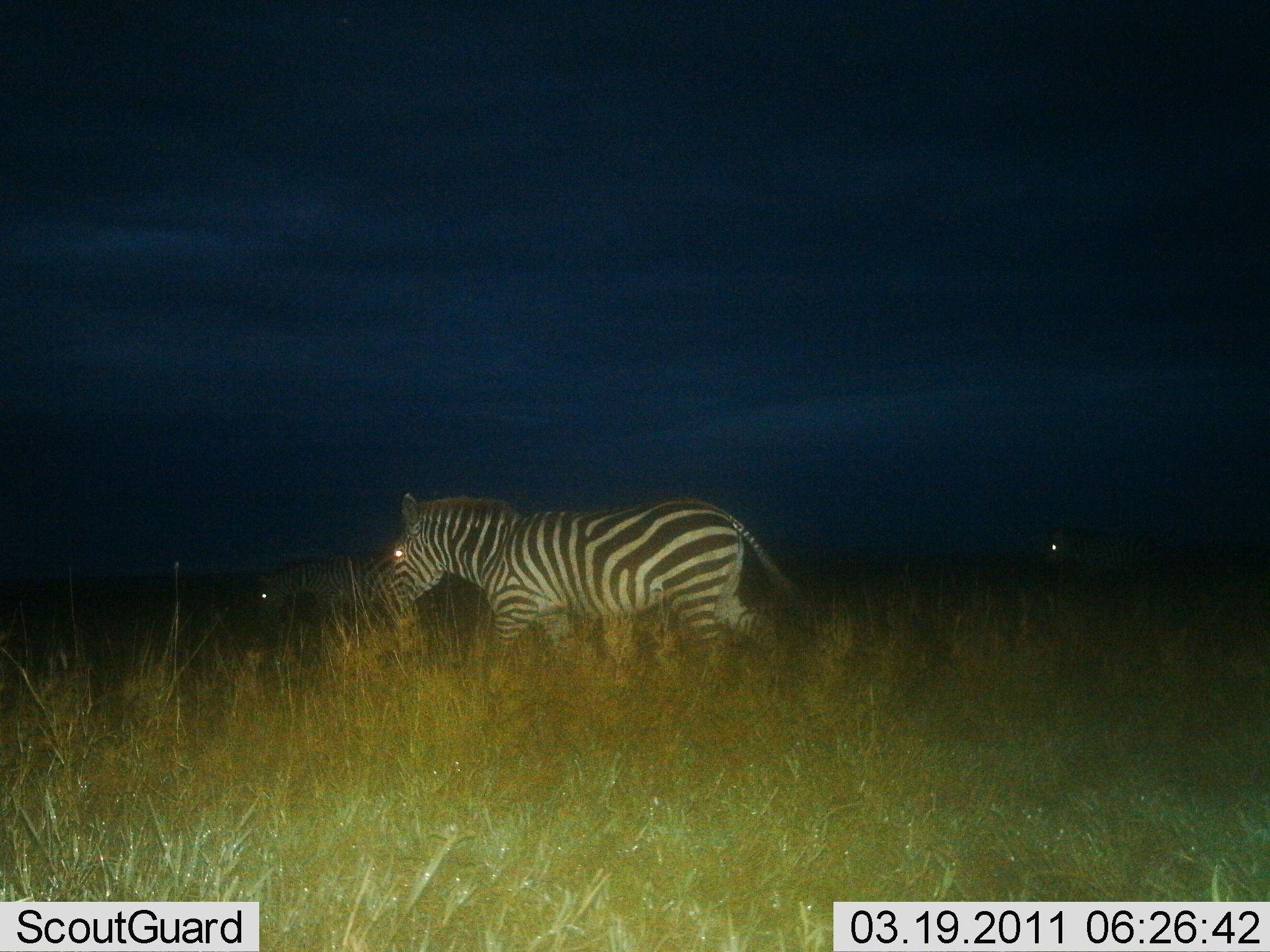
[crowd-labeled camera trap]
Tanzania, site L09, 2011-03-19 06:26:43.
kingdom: Animalia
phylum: Chordata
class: Mammalia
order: Perissodactyla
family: Equidae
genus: Equus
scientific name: Equus quagga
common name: plains zebra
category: zebra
Zebra (plains zebra) (Equus quagga), count 3. Behavior (volunteer vote fractions): standing 0%, resting 0%, moving 100%, interacting 0%. Young present (vote fraction): 0%. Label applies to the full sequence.